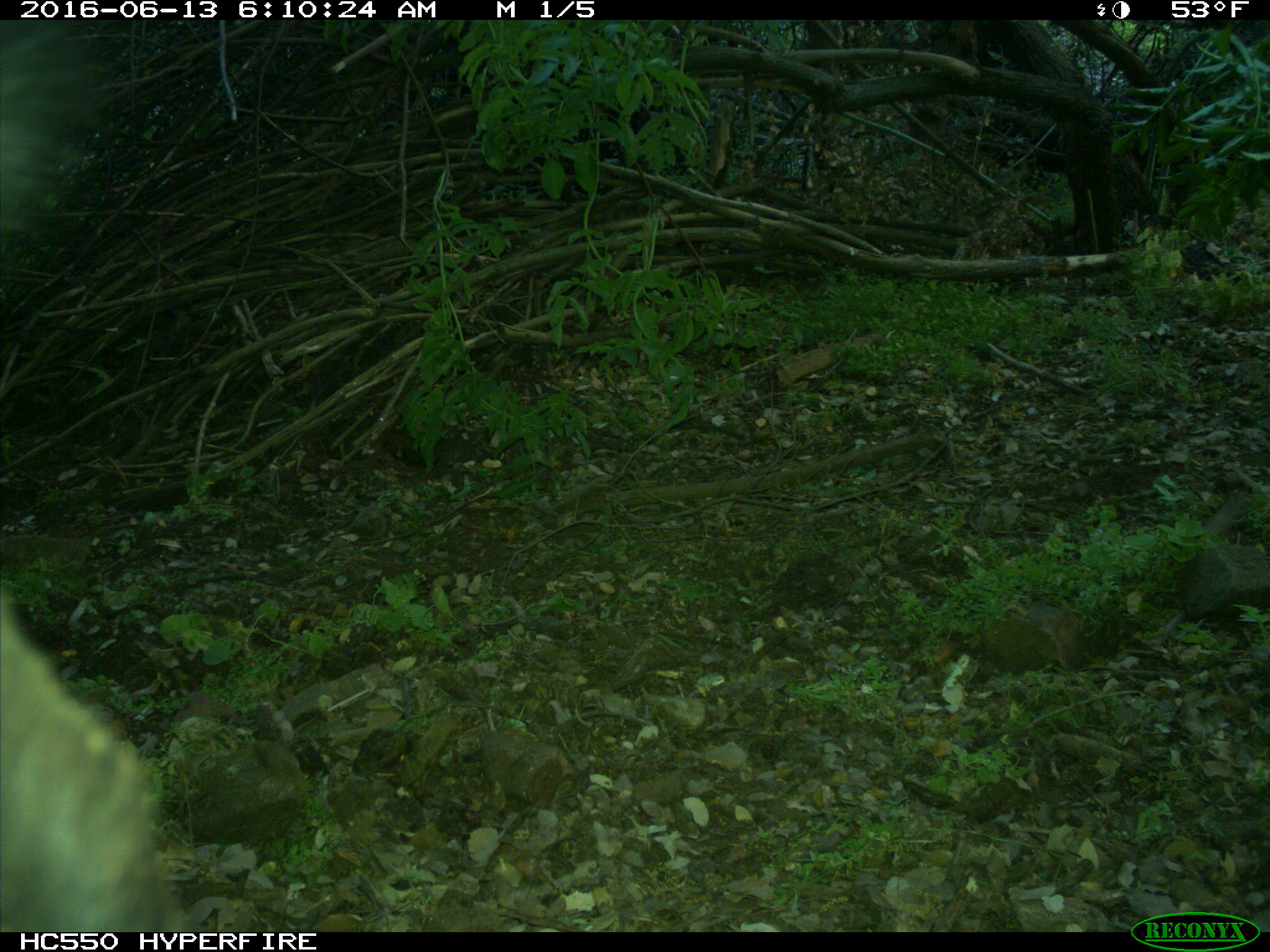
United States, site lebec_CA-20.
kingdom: Animalia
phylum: Chordata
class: Mammalia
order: Artiodactyla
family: Bovidae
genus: Bos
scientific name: Bos taurus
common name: domestic cow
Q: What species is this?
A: Bos taurus (domestic cow).